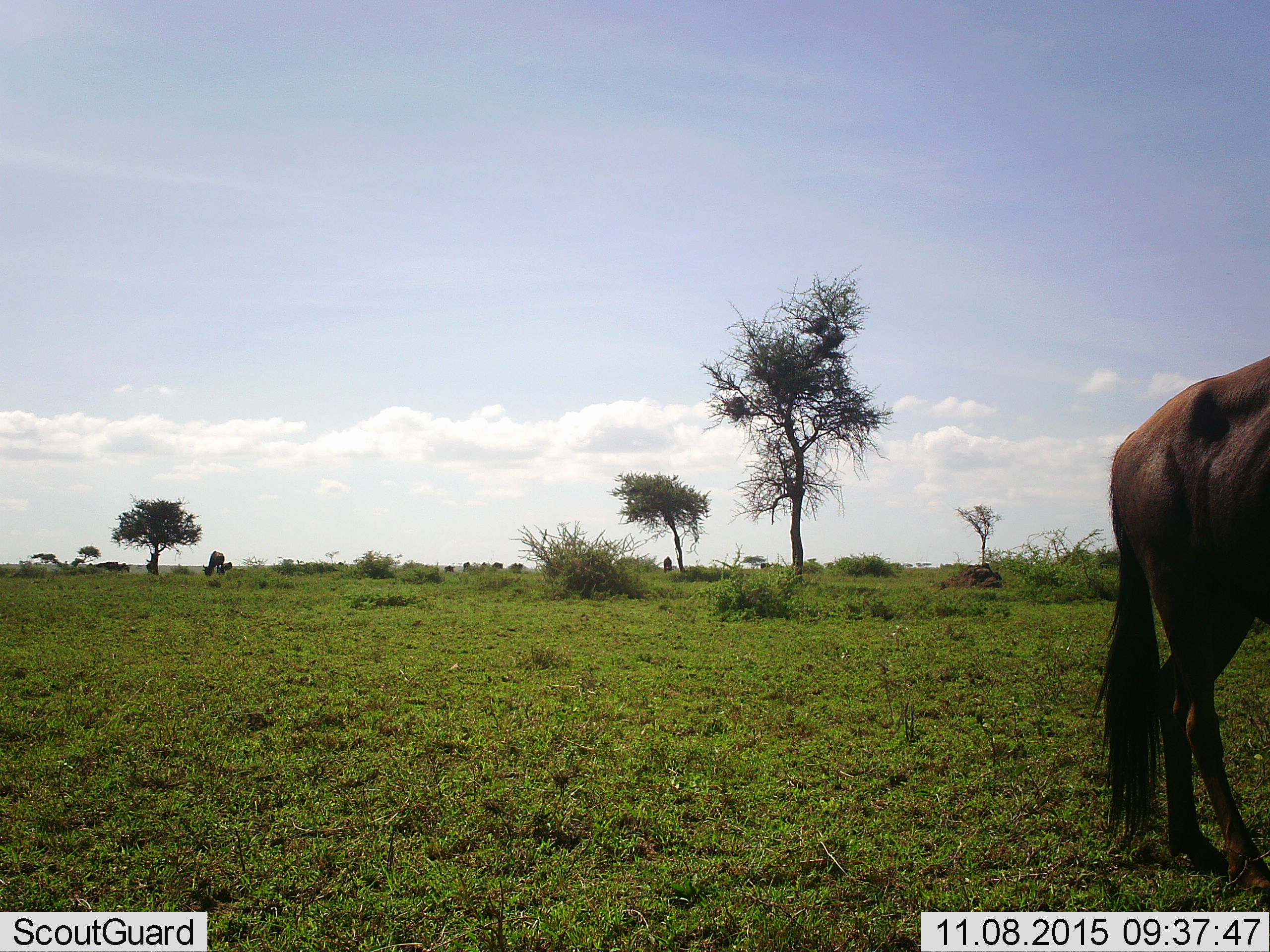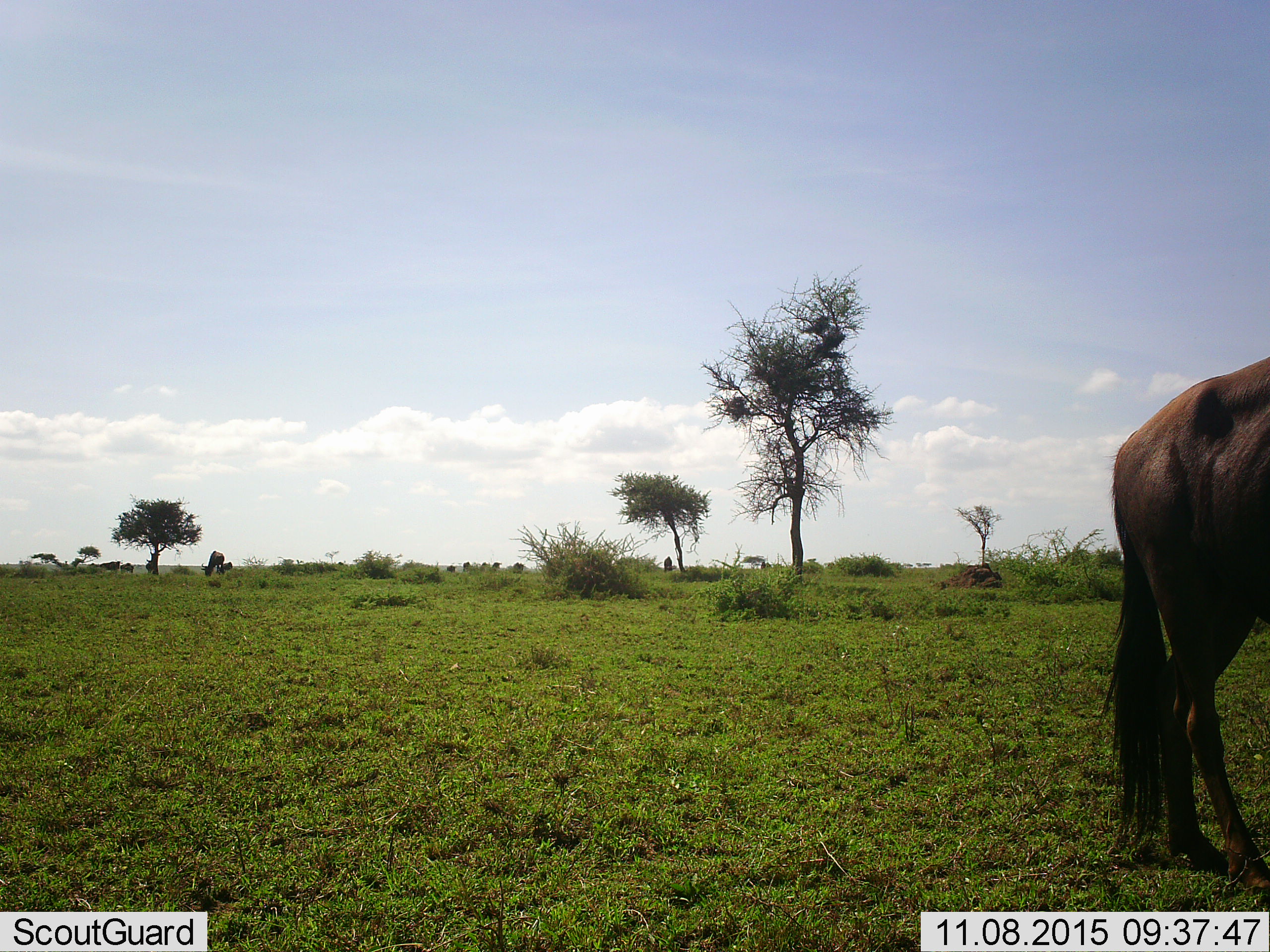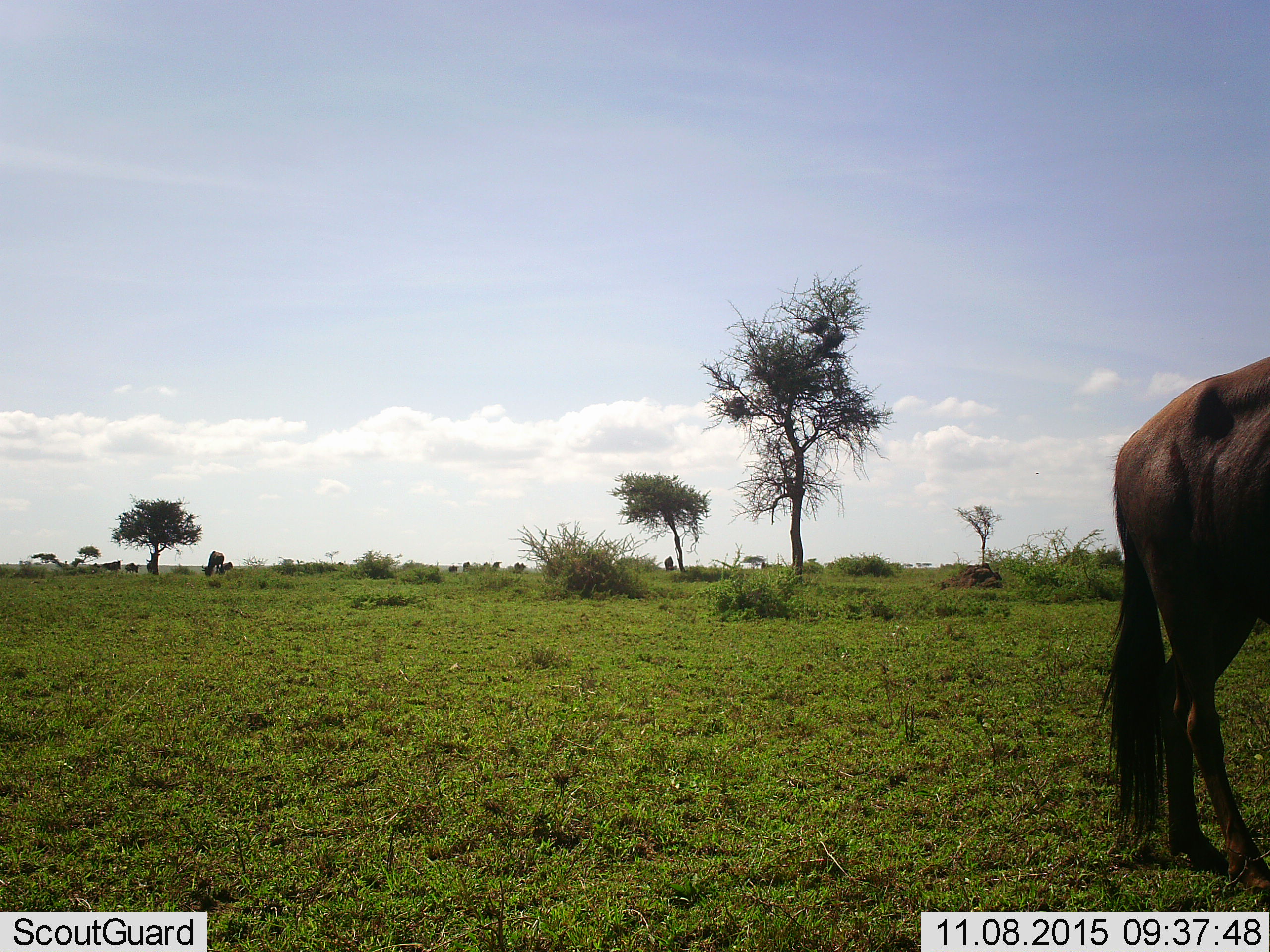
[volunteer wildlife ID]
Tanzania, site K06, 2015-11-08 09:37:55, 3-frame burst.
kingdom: Animalia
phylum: Chordata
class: Mammalia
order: Artiodactyla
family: Bovidae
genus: Connochaetes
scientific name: Connochaetes taurinus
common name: blue wildebeest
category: wildebeest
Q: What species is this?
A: Wildebeest (blue wildebeest) (Connochaetes taurinus).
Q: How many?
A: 11-50.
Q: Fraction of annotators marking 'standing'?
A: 83%.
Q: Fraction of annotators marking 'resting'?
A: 0%.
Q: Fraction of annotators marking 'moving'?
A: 50%.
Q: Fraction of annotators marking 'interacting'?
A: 17%.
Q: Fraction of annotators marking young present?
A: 0%.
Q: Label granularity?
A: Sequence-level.